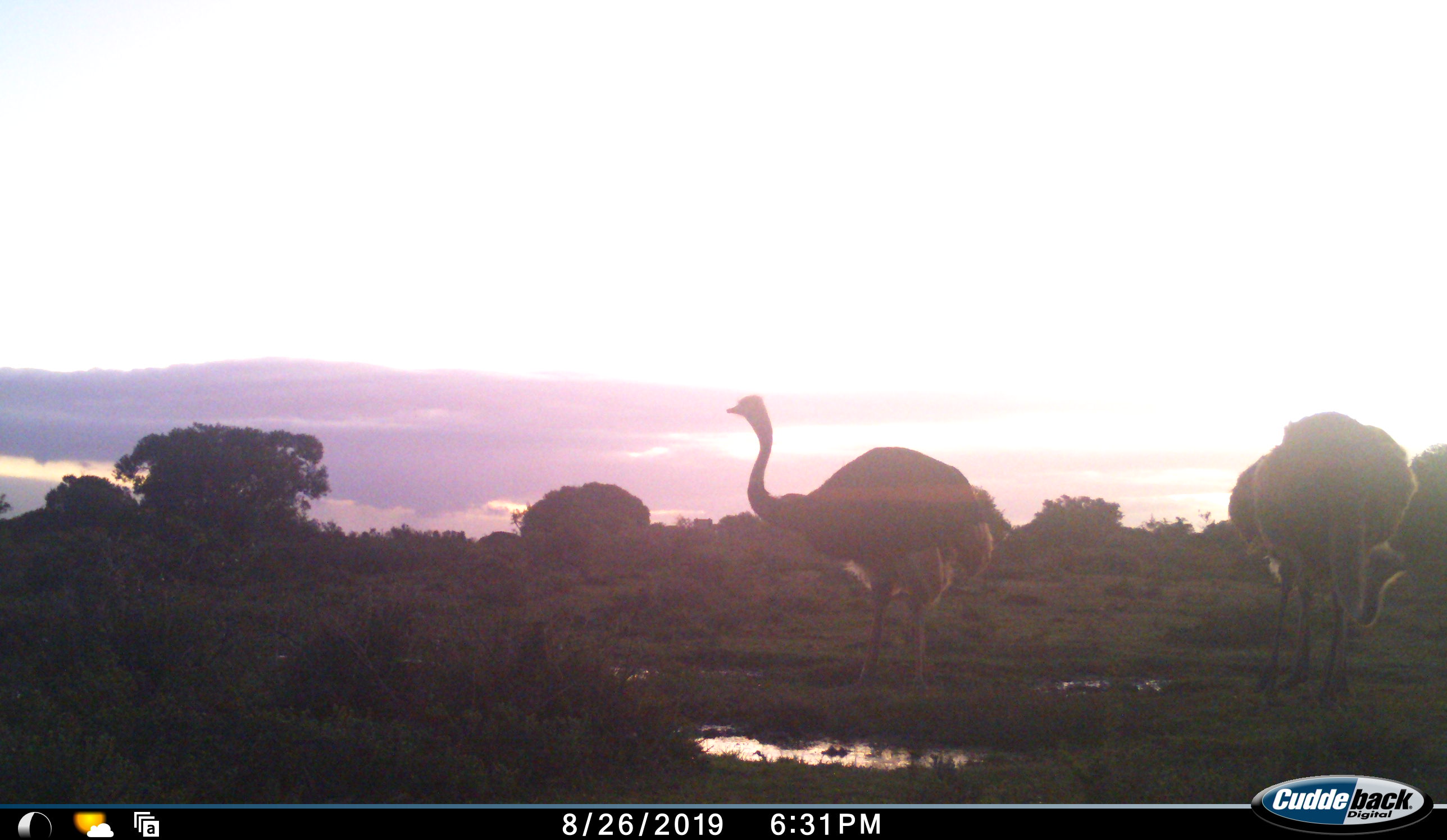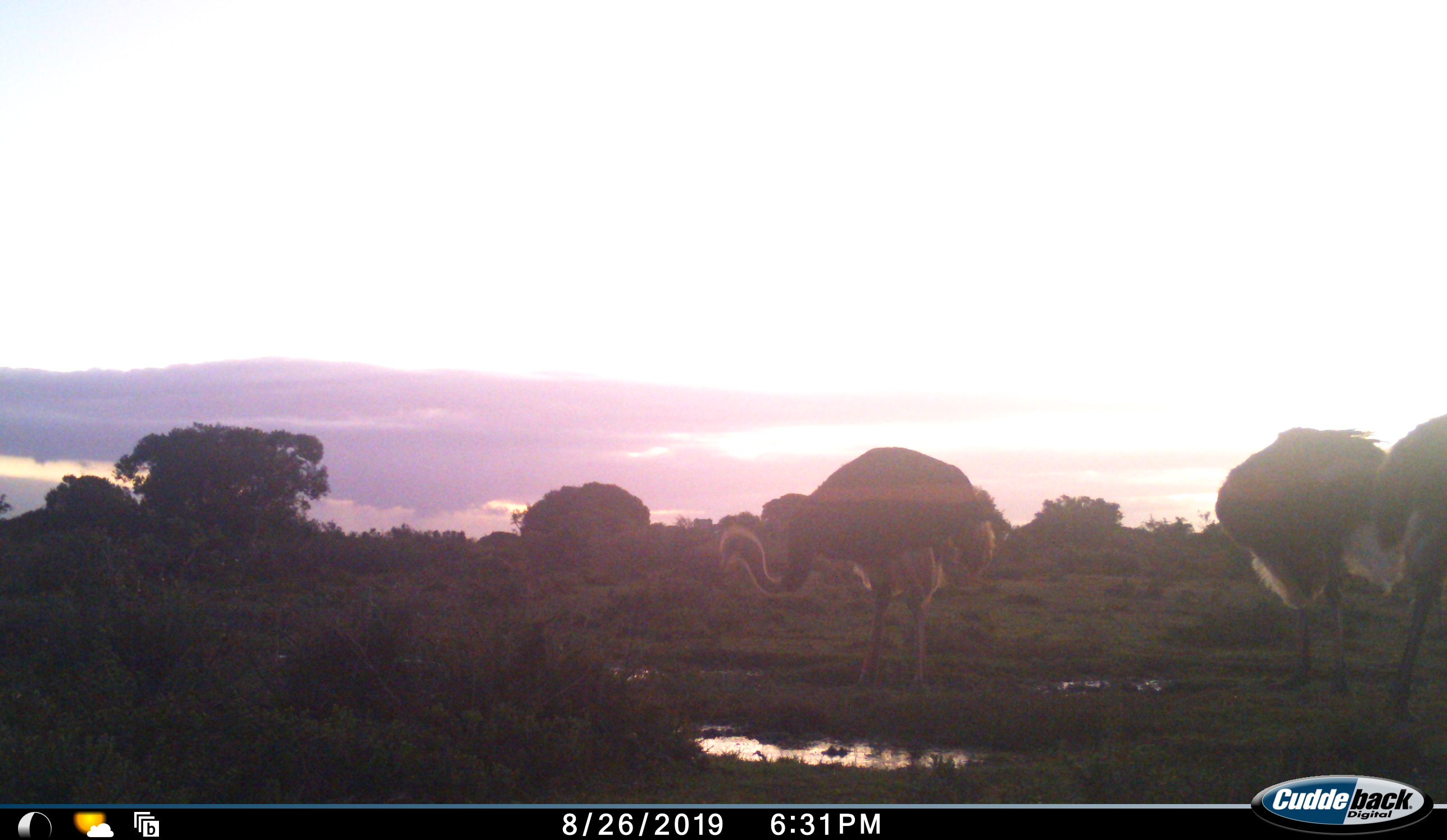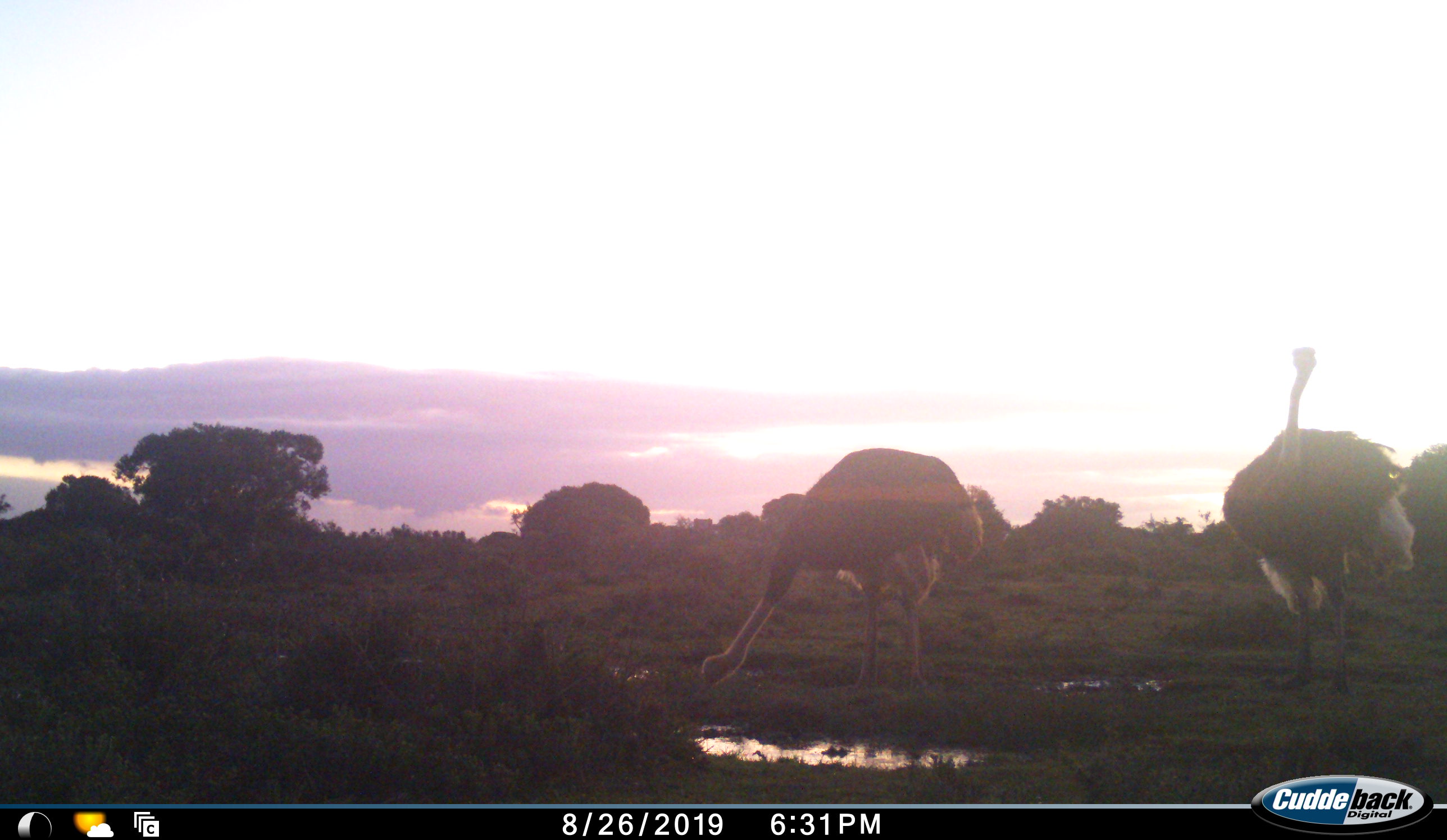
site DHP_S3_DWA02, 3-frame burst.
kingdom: Animalia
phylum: Chordata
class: Aves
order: Struthioniformes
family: Struthionidae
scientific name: Struthionidae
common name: ostrich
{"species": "ostrich (Struthionidae)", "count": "3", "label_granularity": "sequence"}